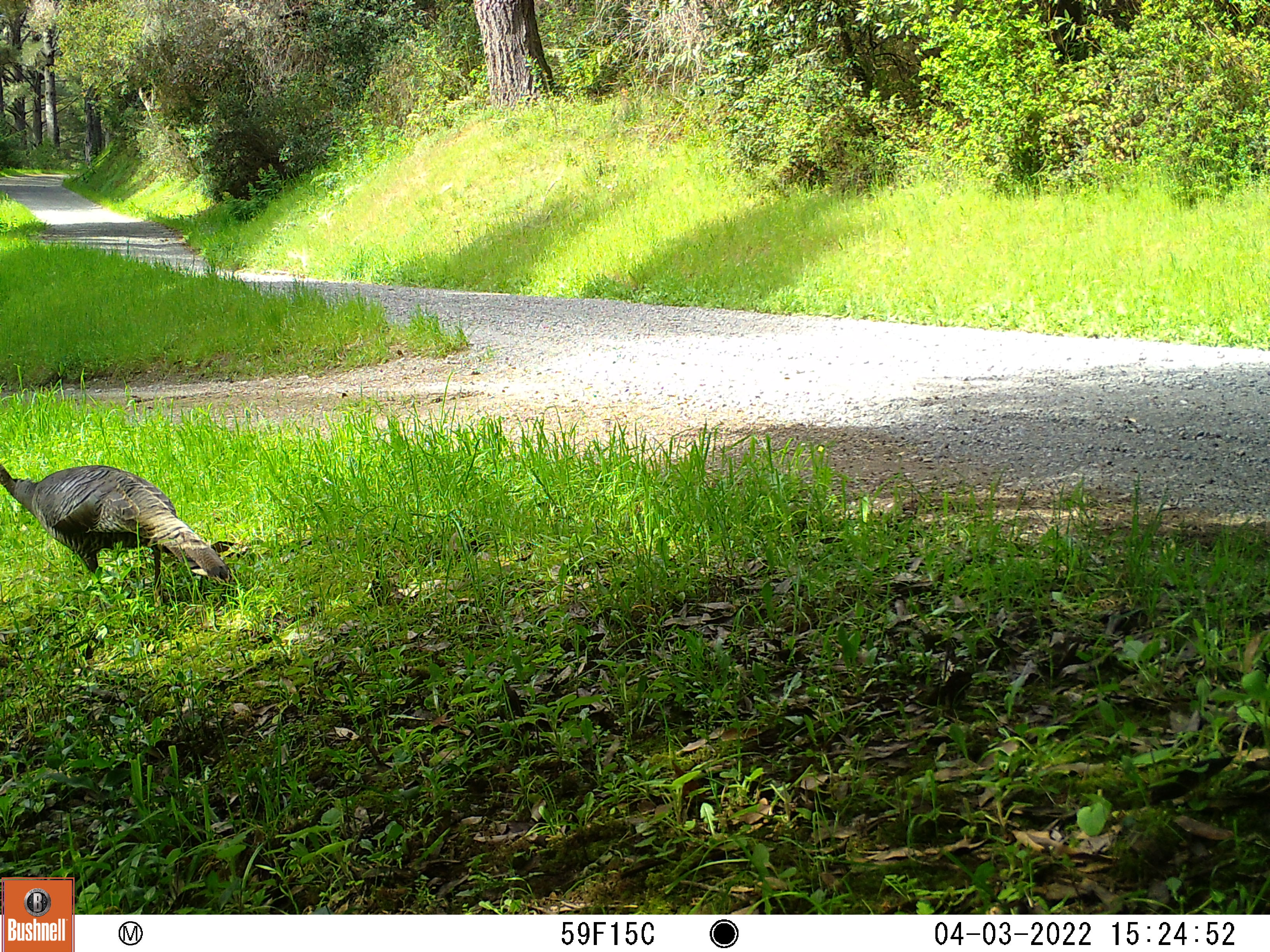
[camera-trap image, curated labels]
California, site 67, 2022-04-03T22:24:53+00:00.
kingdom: Animalia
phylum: Chordata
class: Aves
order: Galliformes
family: Phasianidae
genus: Meleagris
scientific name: Meleagris gallopavo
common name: turkey